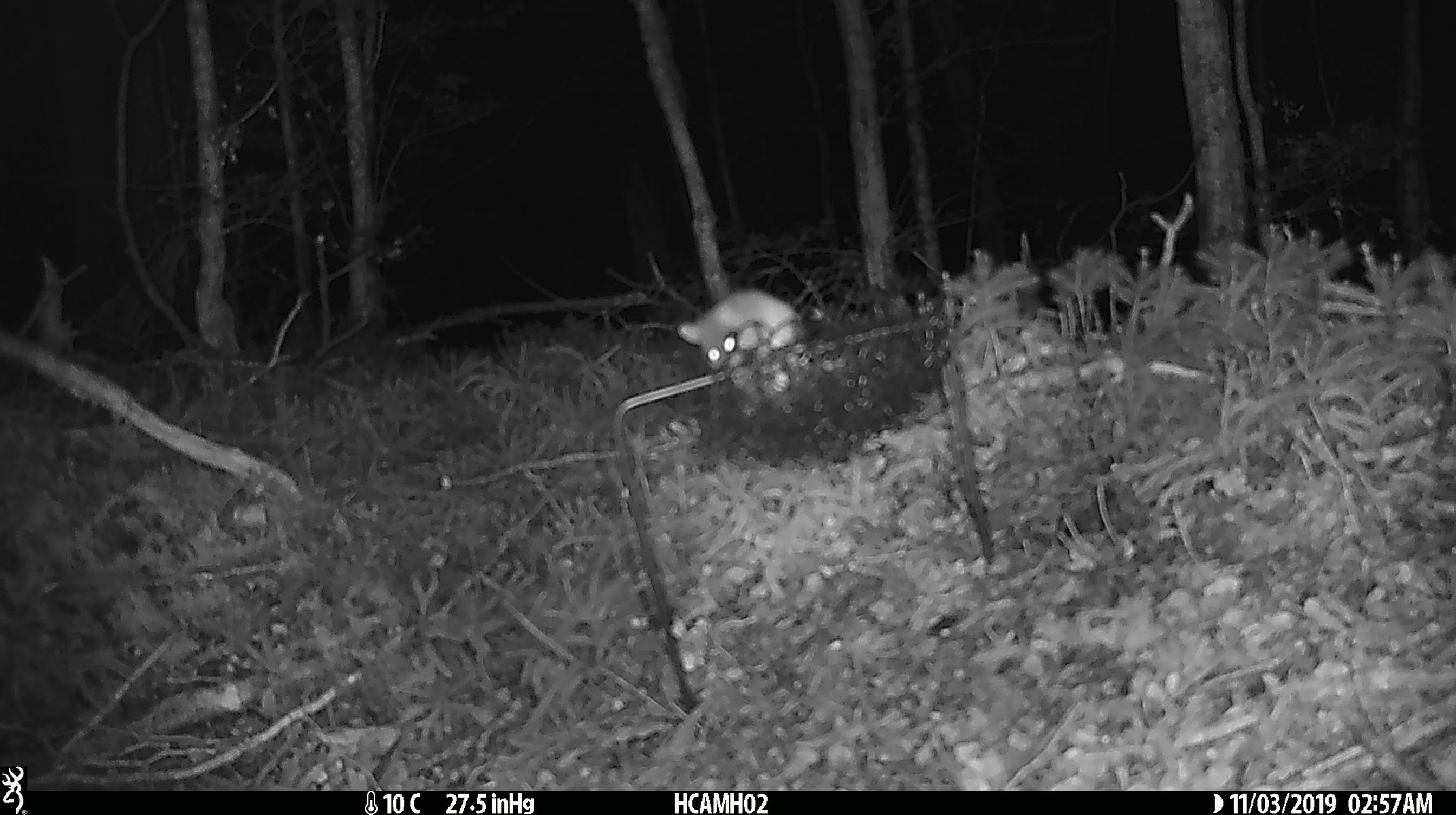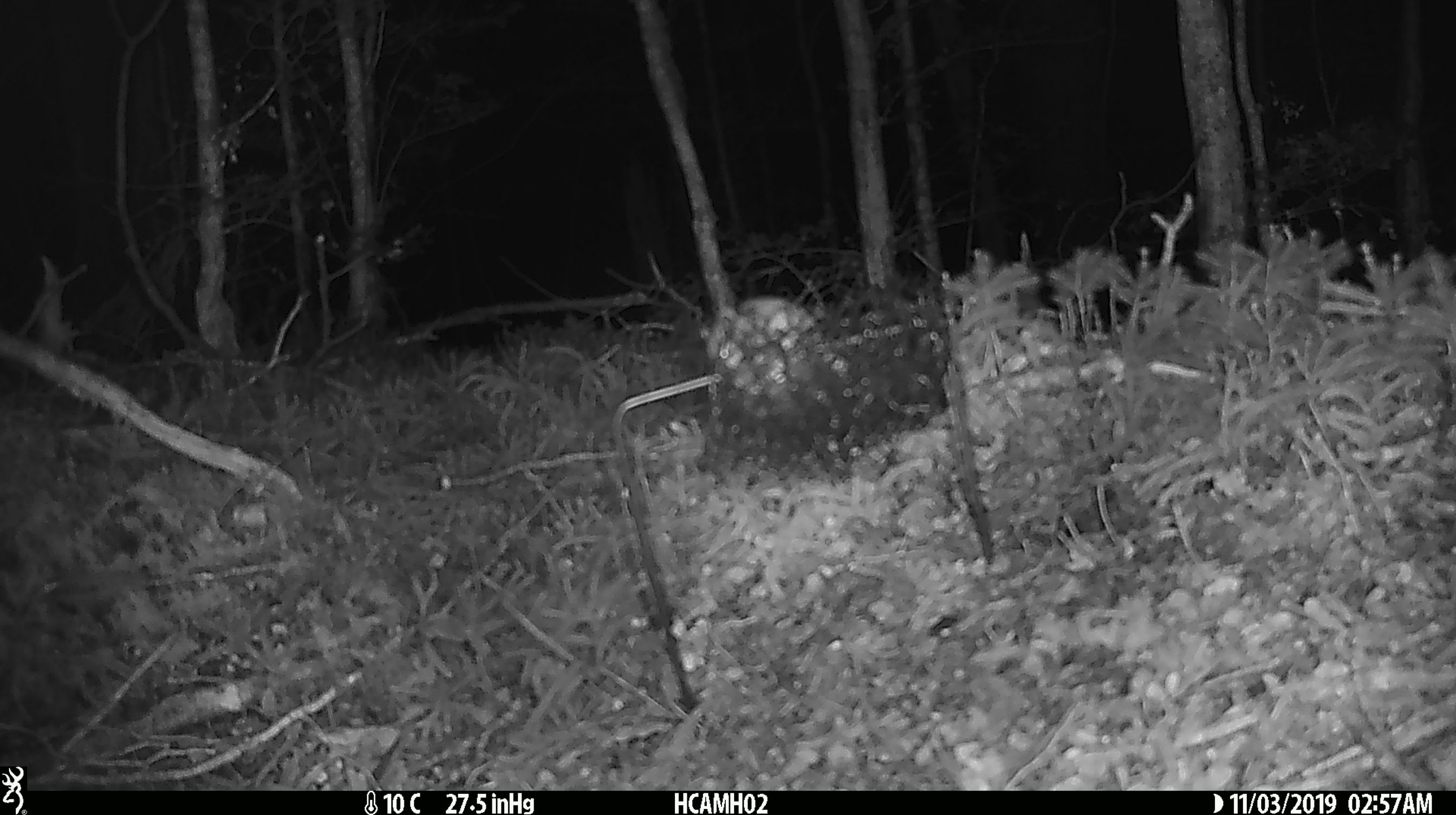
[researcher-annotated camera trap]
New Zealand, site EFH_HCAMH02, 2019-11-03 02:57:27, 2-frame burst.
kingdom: Animalia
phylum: Chordata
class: Mammalia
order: Rodentia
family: Muridae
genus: Mus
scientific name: Mus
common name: mouse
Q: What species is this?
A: Mouse (Mus).